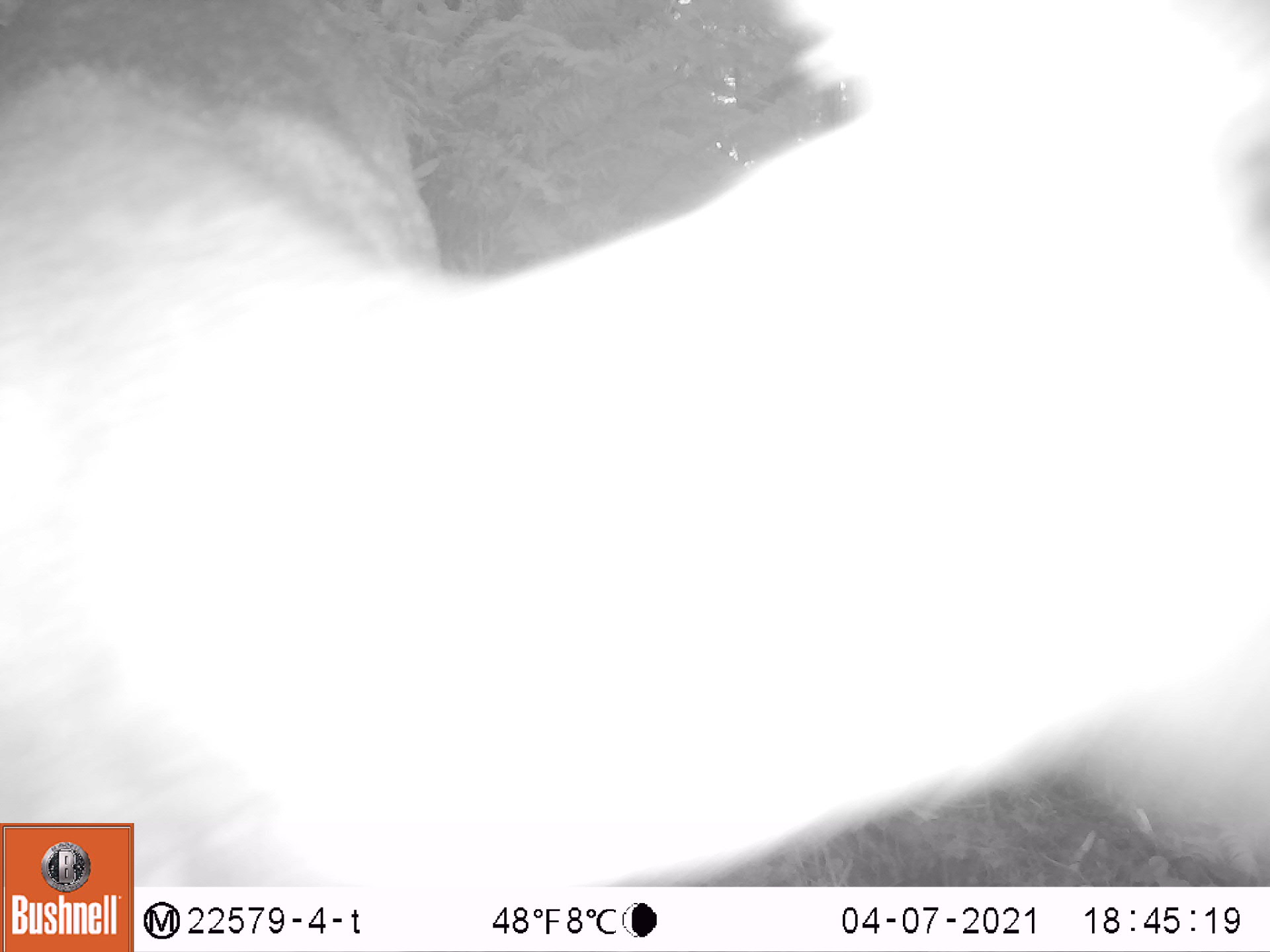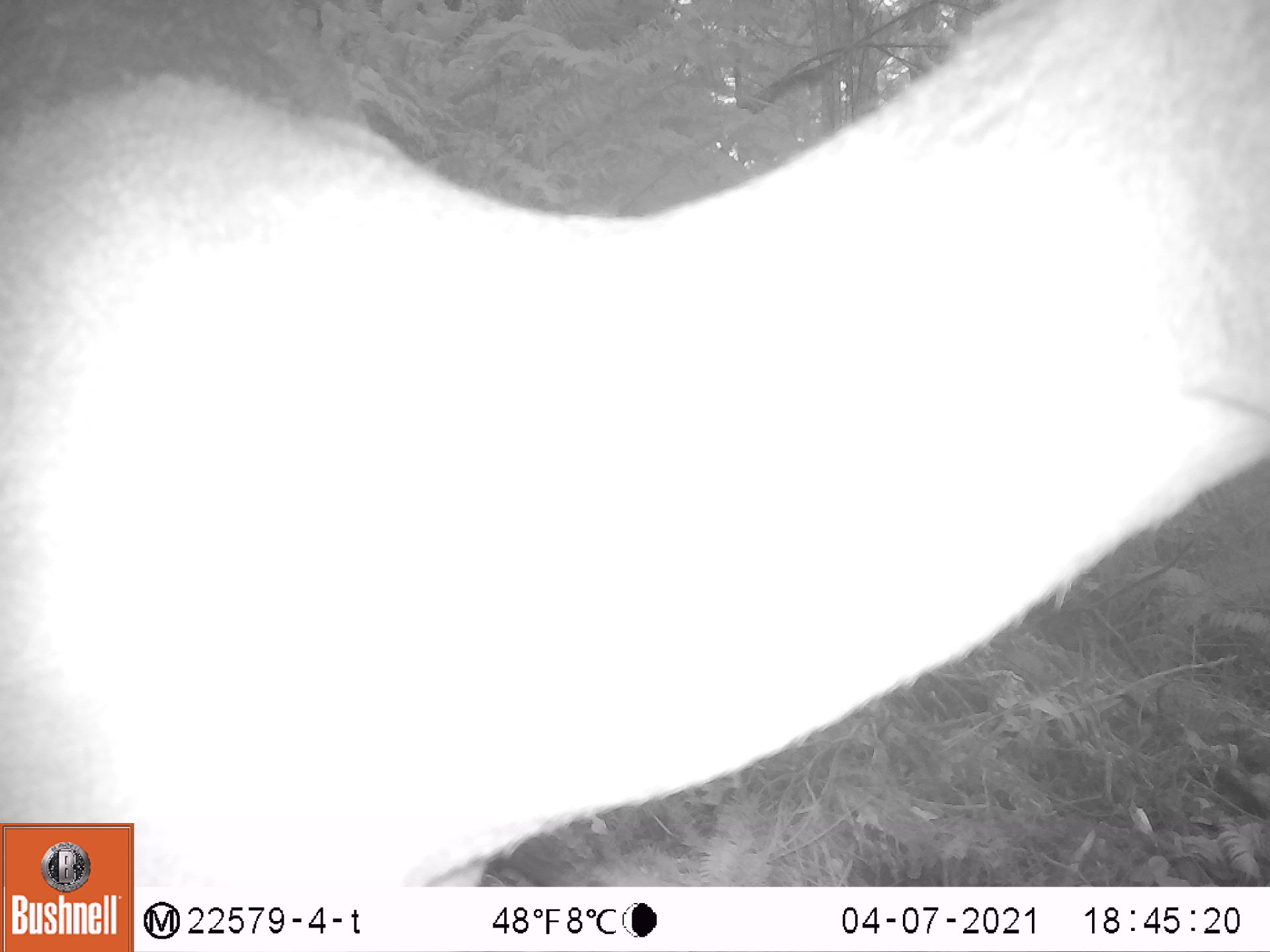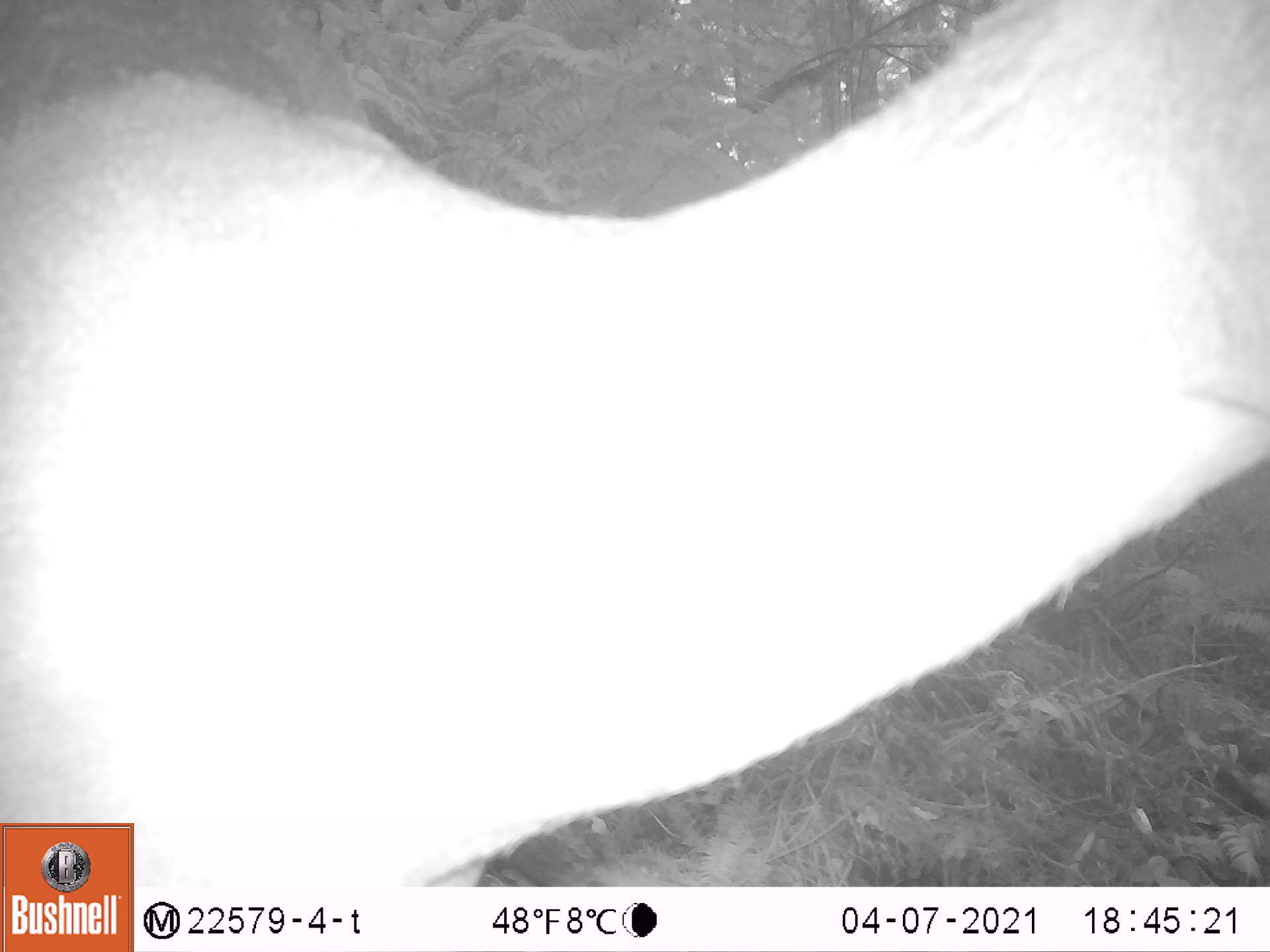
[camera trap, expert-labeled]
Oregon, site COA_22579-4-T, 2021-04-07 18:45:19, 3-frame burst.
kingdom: Animalia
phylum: Chordata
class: Mammalia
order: Artiodactyla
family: Cervidae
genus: Odocoileus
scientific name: Odocoileus hemionus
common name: black-tailed deer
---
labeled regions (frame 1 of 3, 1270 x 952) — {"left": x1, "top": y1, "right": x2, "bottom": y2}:
black-tailed deer: {"left": 3, "top": 6, "right": 1260, "bottom": 819}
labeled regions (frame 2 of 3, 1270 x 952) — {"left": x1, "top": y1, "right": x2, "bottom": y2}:
black-tailed deer: {"left": 4, "top": 5, "right": 1267, "bottom": 820}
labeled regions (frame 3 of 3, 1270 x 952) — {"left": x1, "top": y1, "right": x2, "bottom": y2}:
black-tailed deer: {"left": 4, "top": 4, "right": 1268, "bottom": 819}